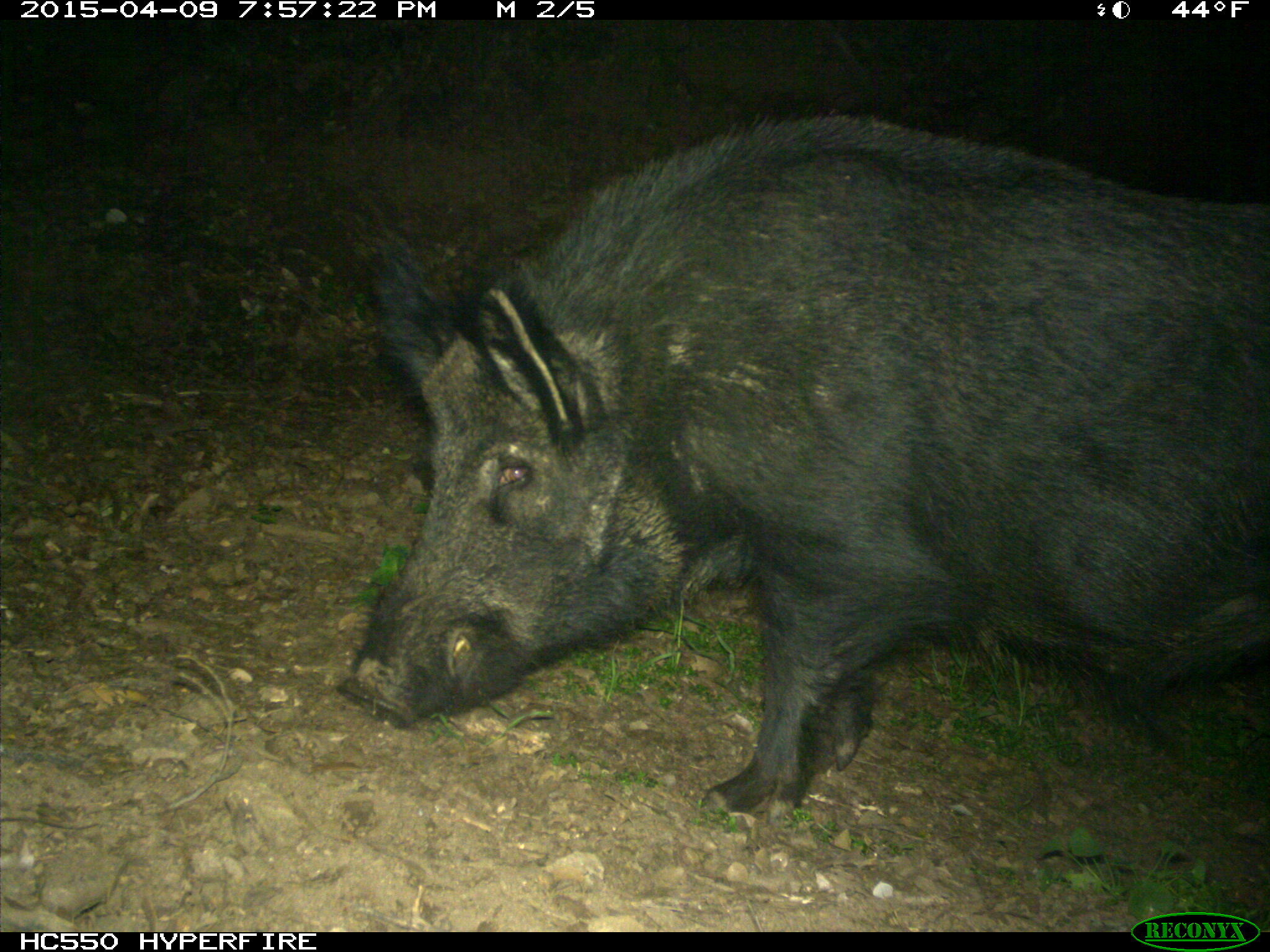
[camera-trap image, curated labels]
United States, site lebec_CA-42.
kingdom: Animalia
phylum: Chordata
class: Mammalia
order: Artiodactyla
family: Suidae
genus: Sus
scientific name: Sus scrofa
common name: wild boar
Sus scrofa (wild boar).